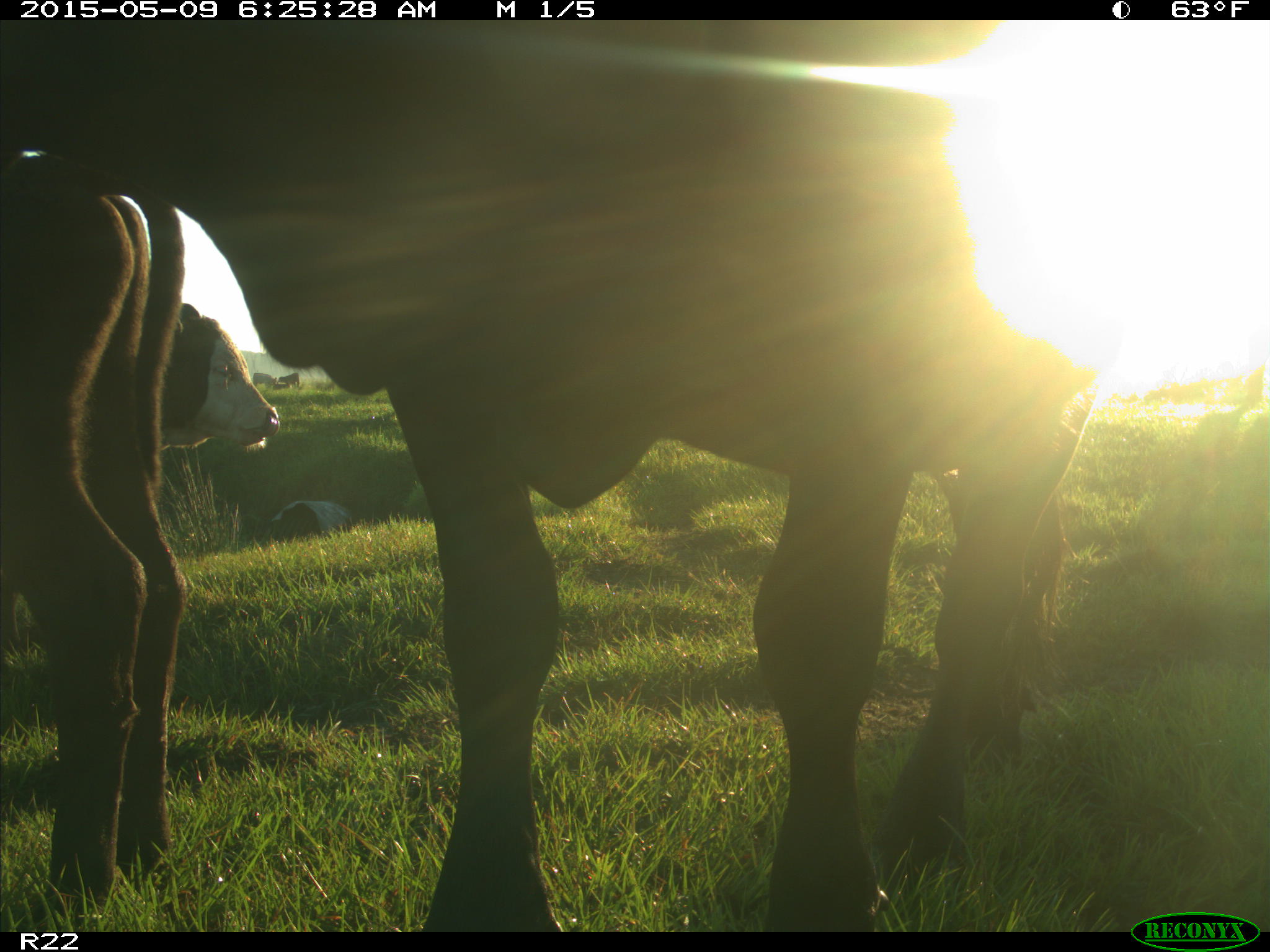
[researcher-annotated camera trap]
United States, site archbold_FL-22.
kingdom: Animalia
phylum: Chordata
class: Mammalia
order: Artiodactyla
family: Bovidae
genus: Bos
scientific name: Bos taurus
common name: domestic cow